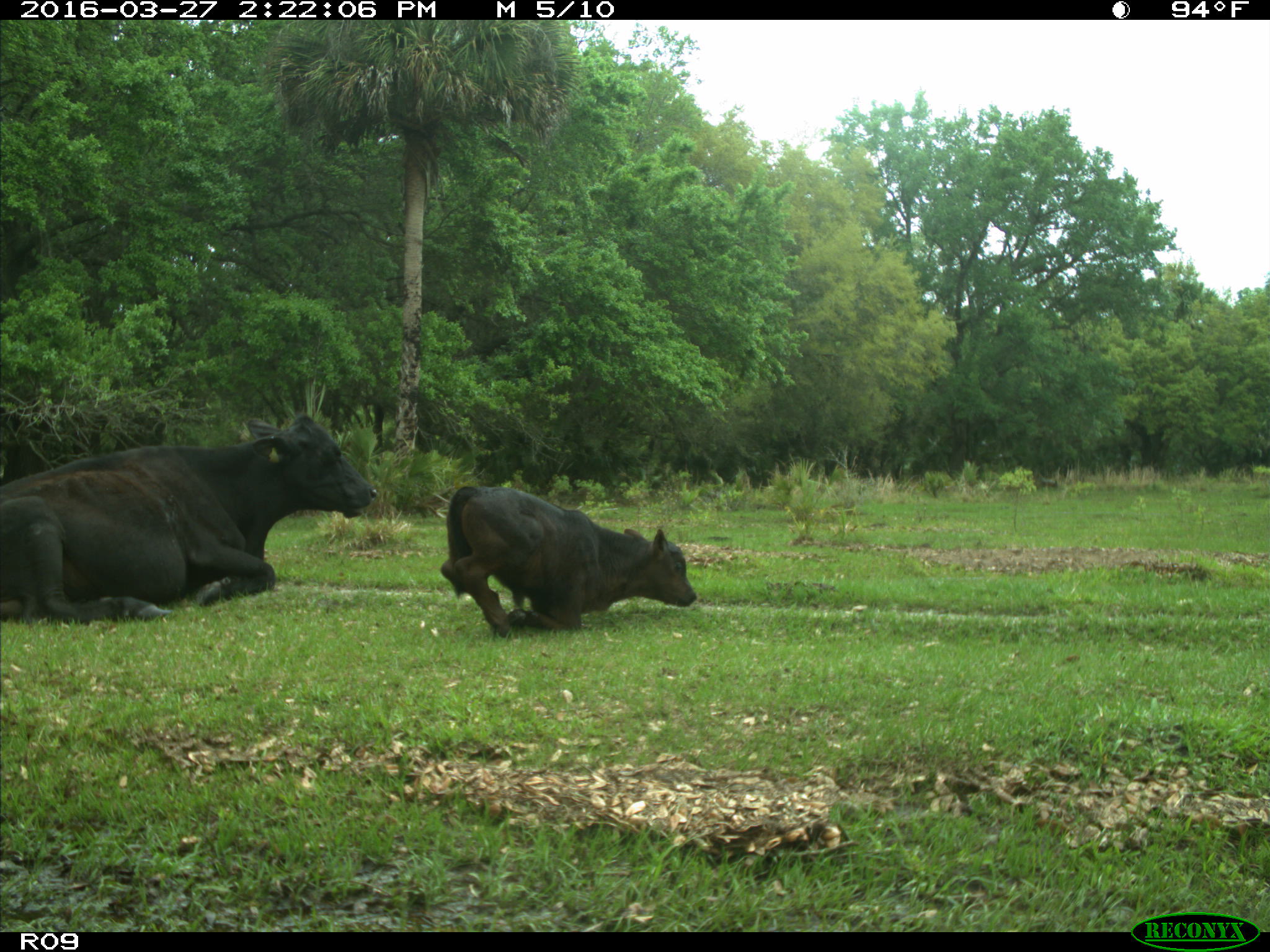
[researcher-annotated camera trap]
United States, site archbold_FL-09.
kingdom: Animalia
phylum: Chordata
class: Mammalia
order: Artiodactyla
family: Bovidae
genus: Bos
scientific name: Bos taurus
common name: domestic cow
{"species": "Bos taurus (domestic cow)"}